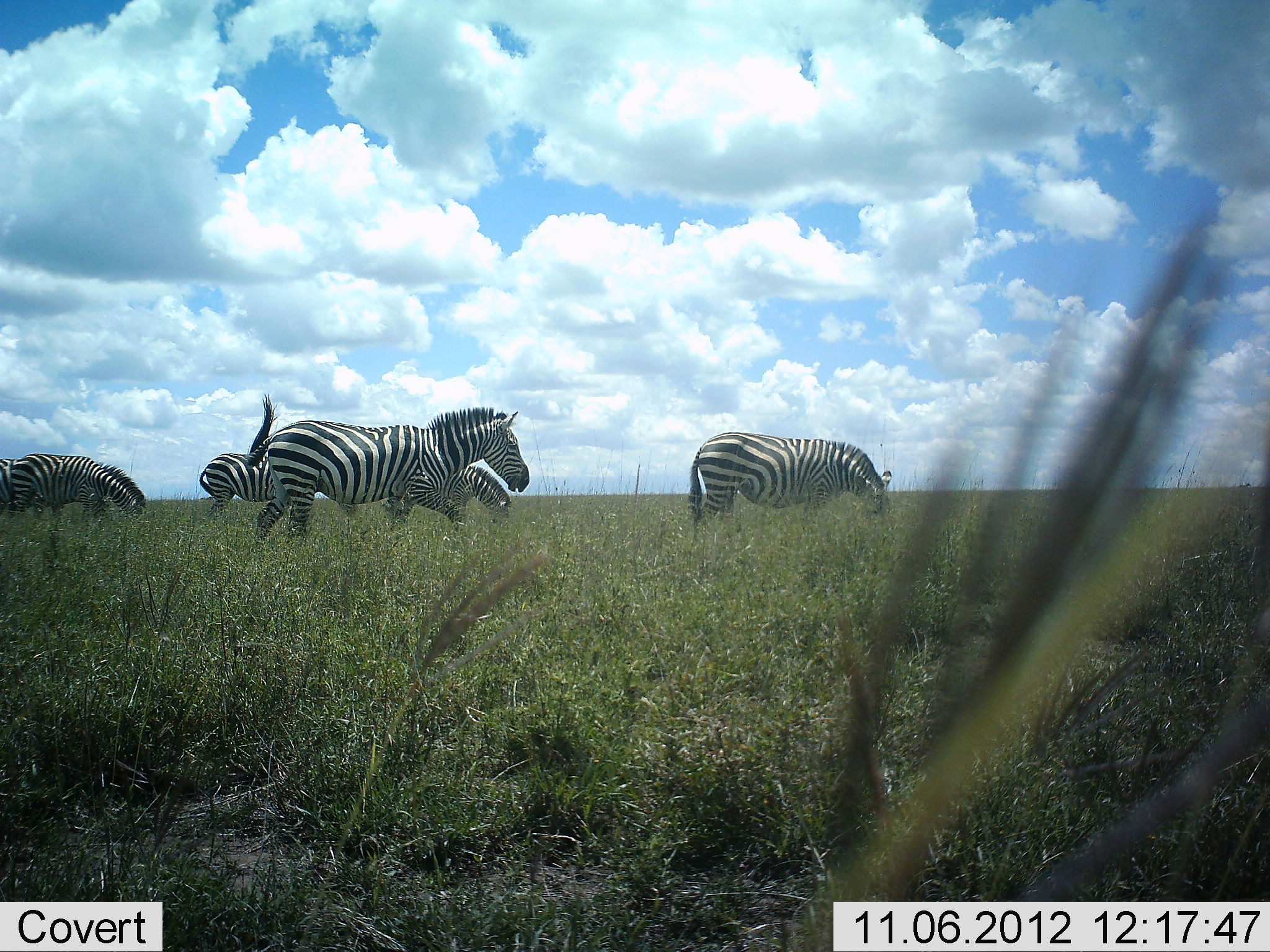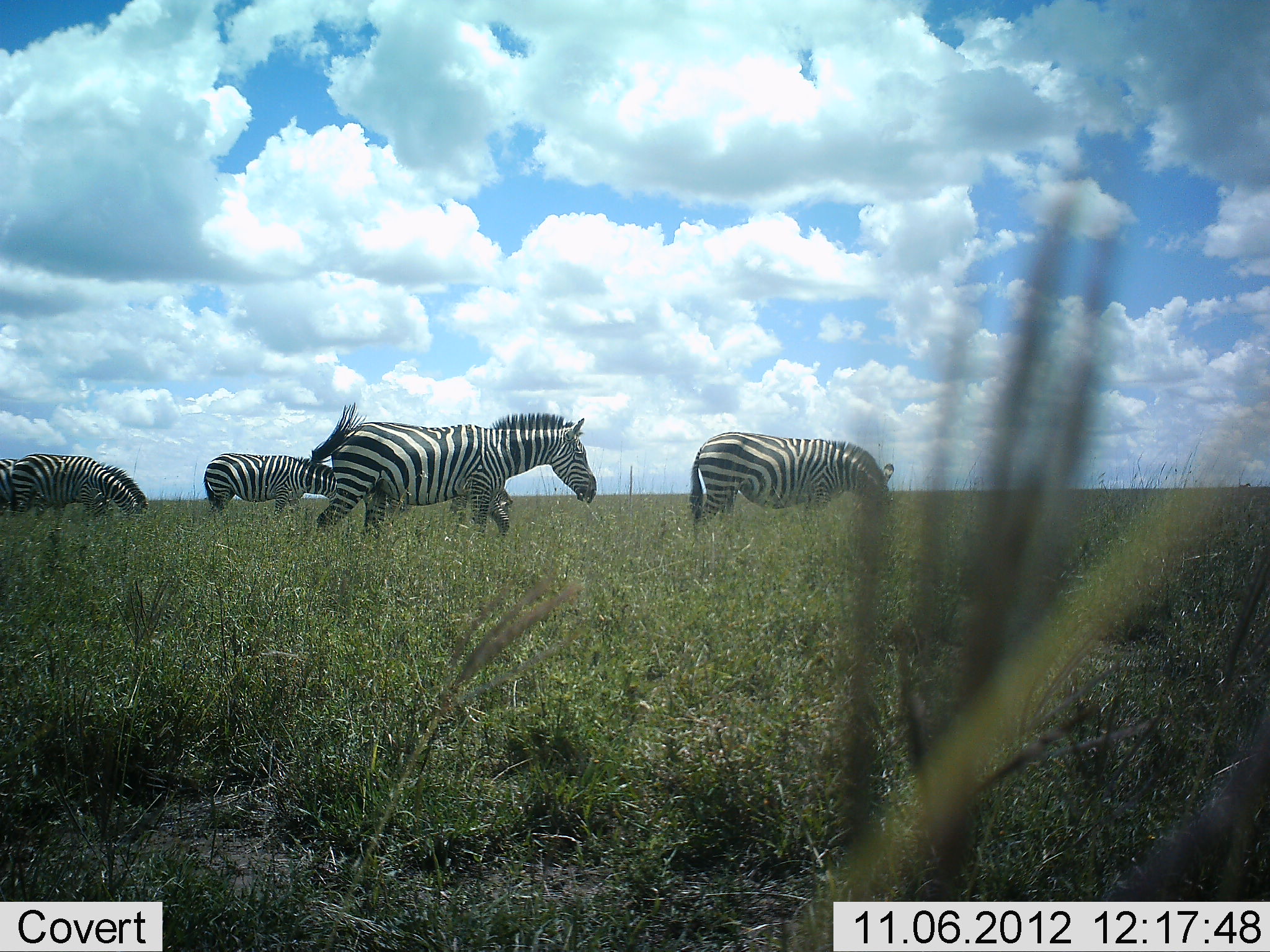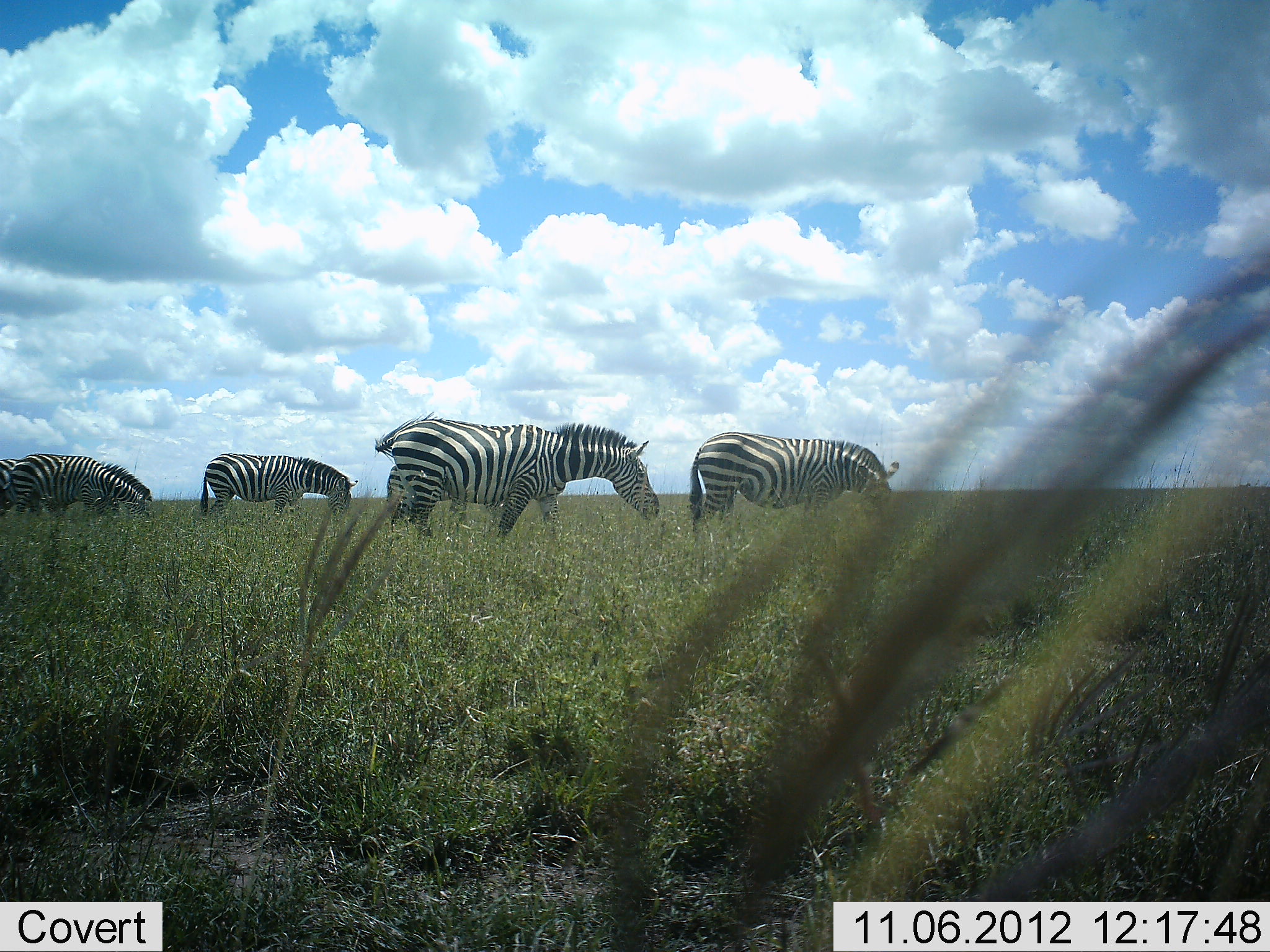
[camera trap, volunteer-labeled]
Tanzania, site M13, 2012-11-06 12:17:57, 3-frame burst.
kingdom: Animalia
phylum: Chordata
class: Mammalia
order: Perissodactyla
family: Equidae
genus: Equus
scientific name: Equus quagga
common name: plains zebra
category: zebra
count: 5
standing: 30%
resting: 0%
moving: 60%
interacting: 0%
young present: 0%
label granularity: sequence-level